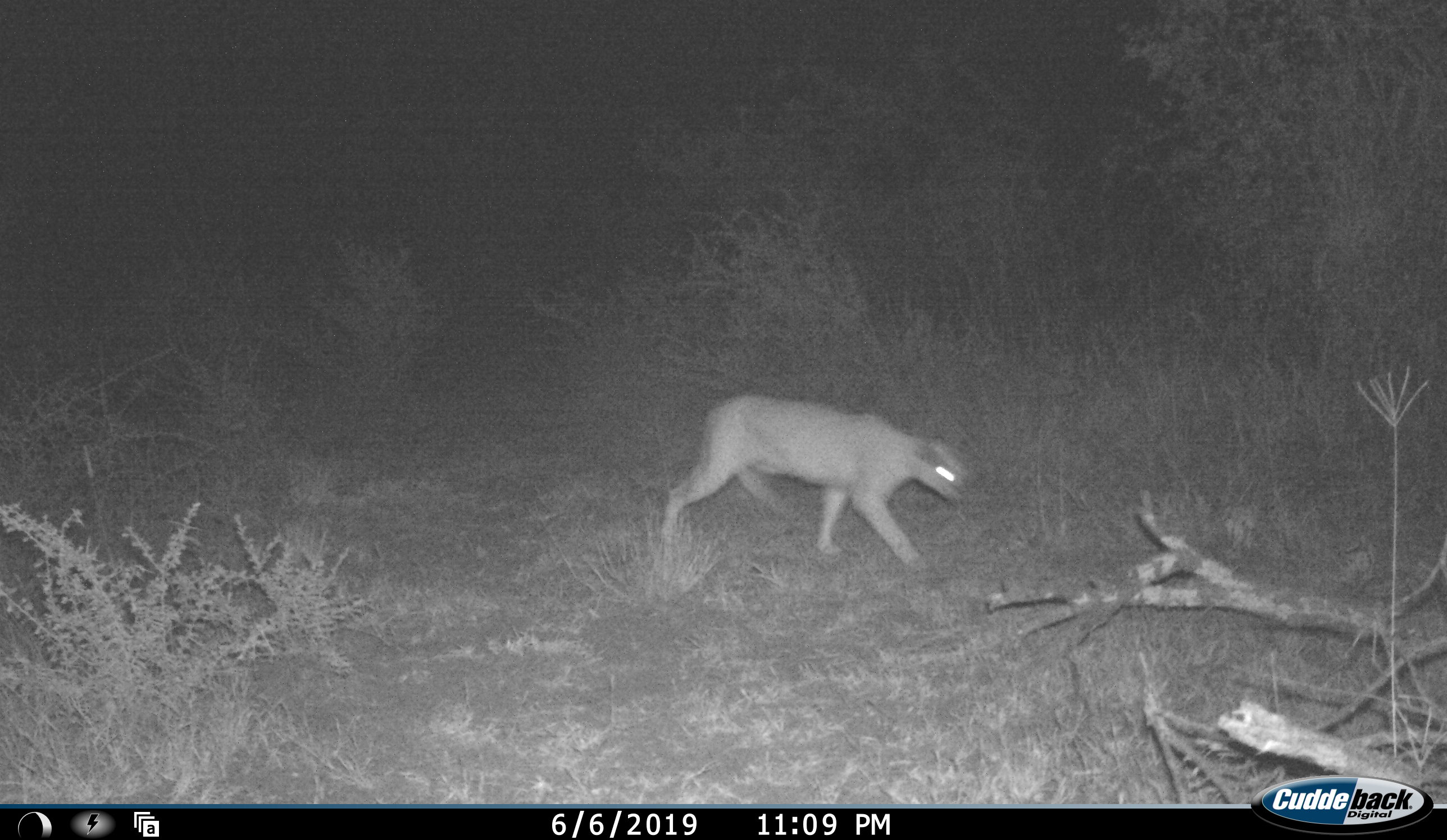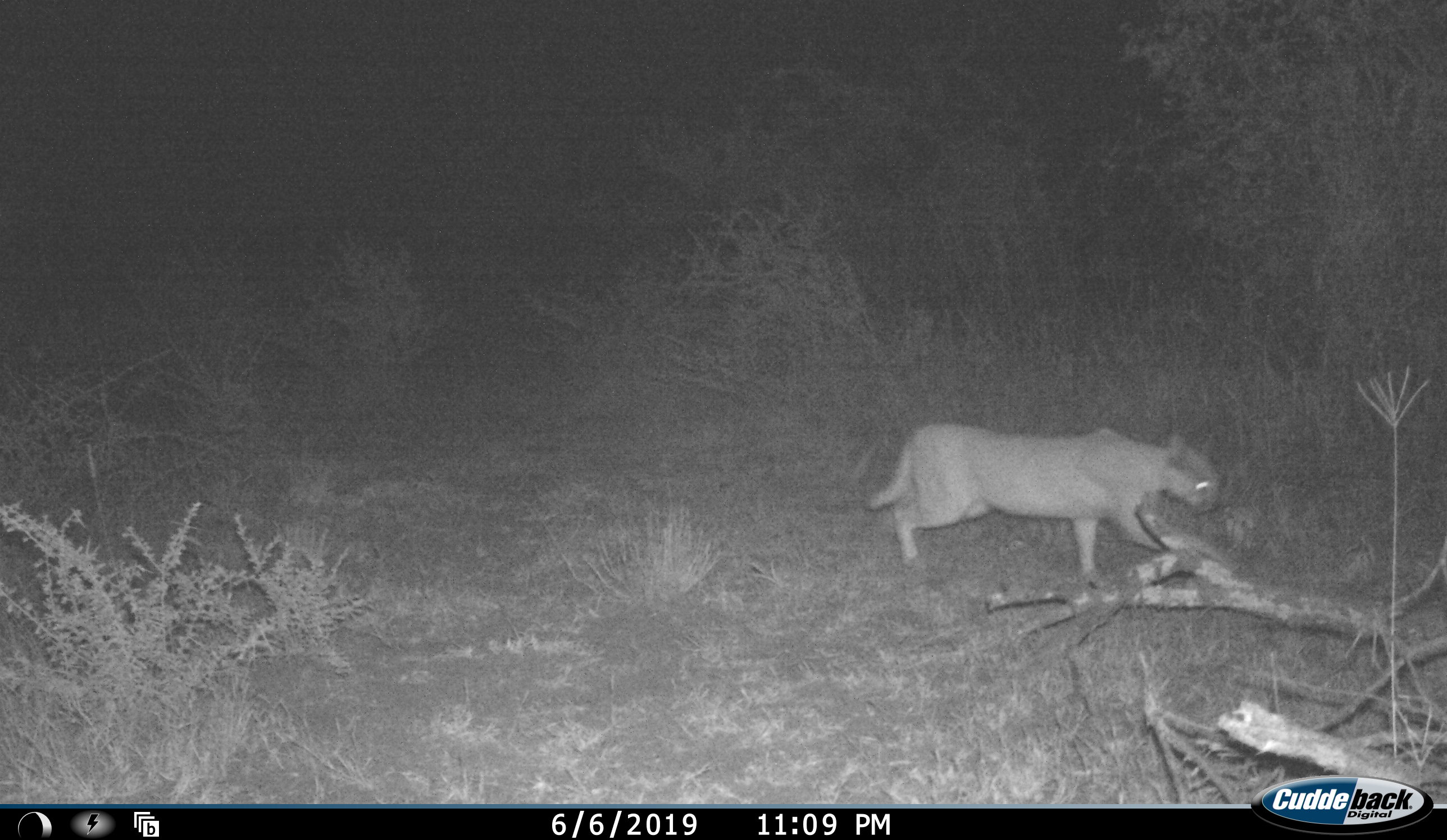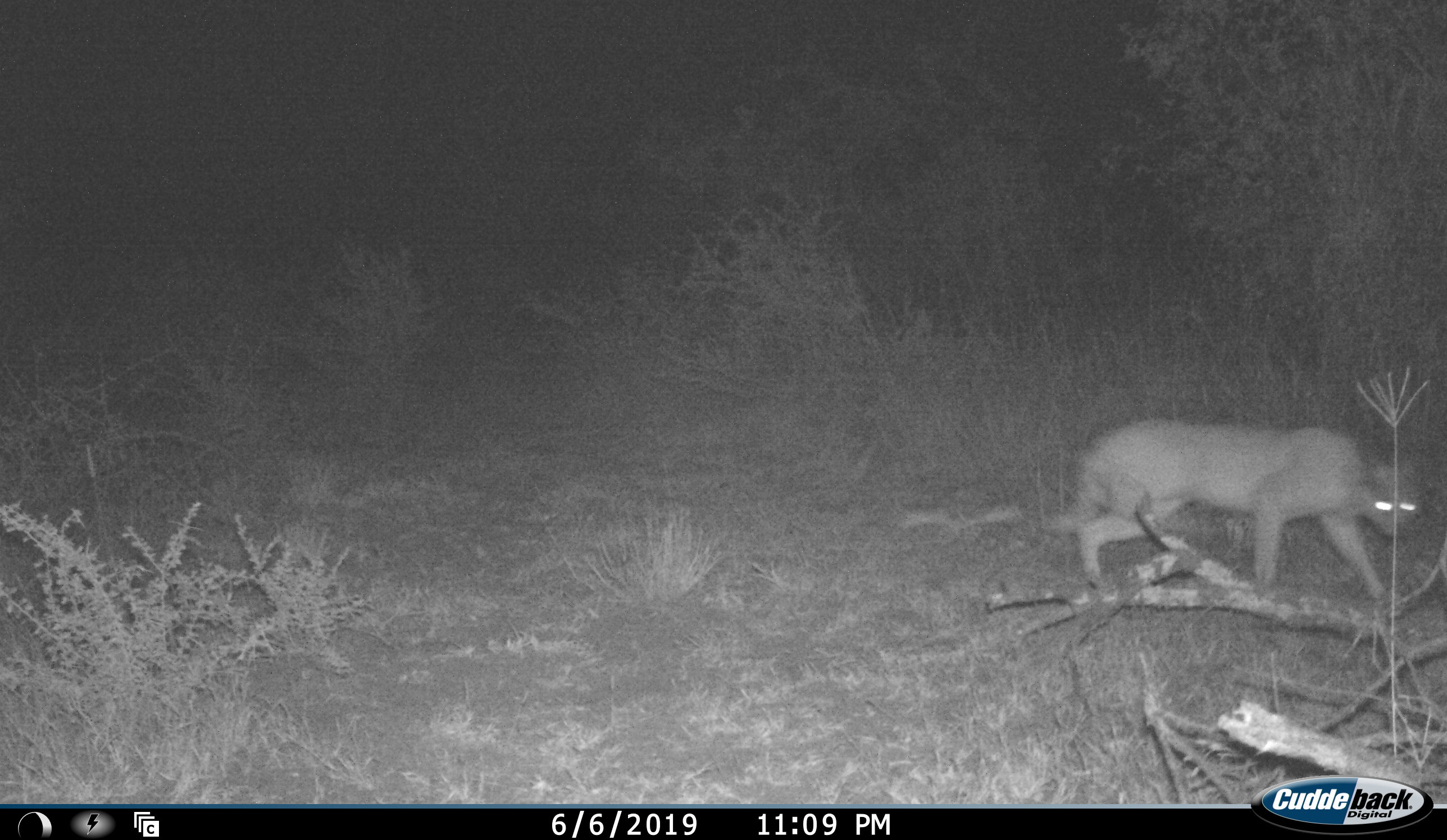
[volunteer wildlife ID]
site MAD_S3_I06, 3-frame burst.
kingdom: Animalia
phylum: Chordata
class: Mammalia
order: Carnivora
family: Felidae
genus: Caracal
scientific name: Caracal caracal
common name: caracal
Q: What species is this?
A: Caracal (Caracal caracal).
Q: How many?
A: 1.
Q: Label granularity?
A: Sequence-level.